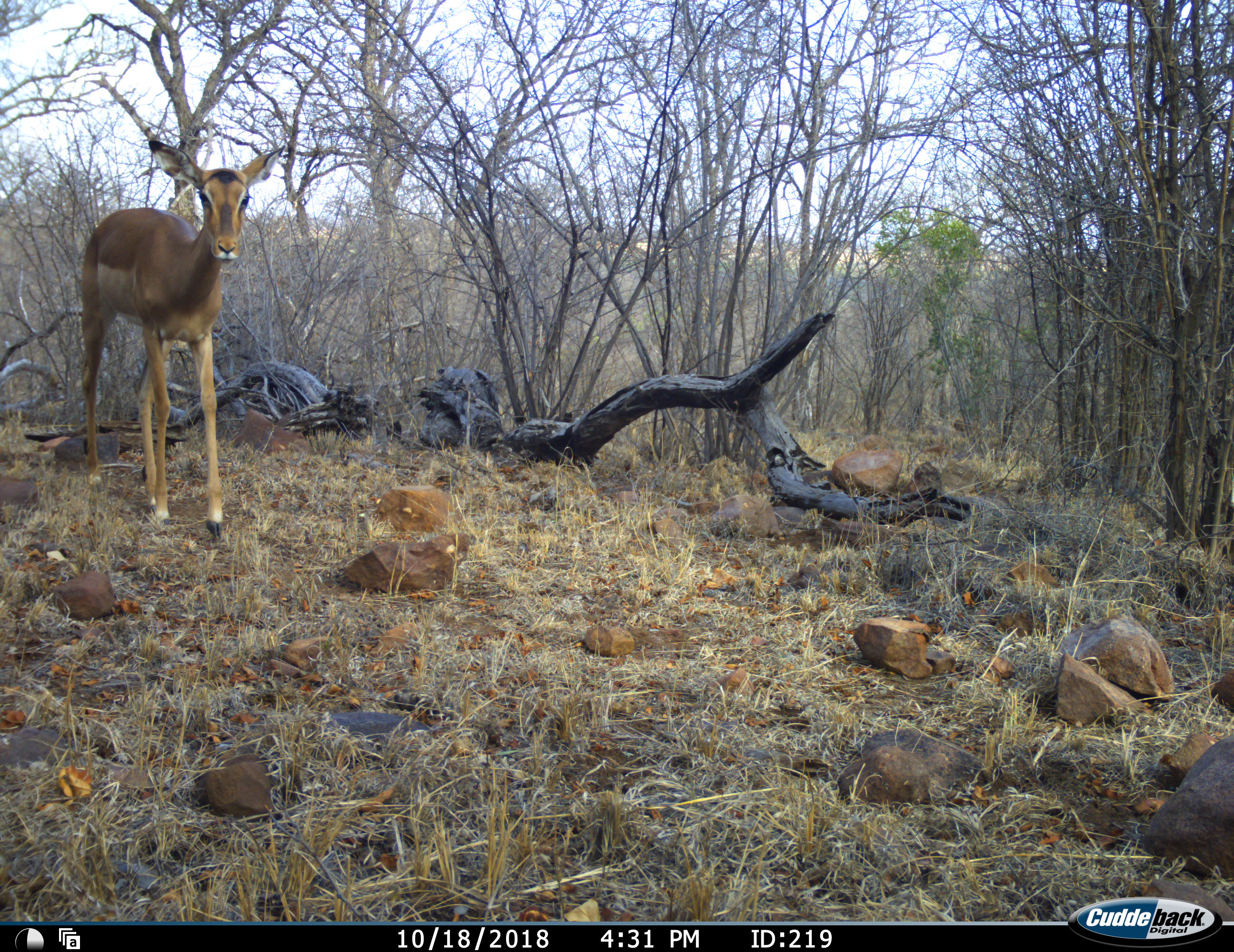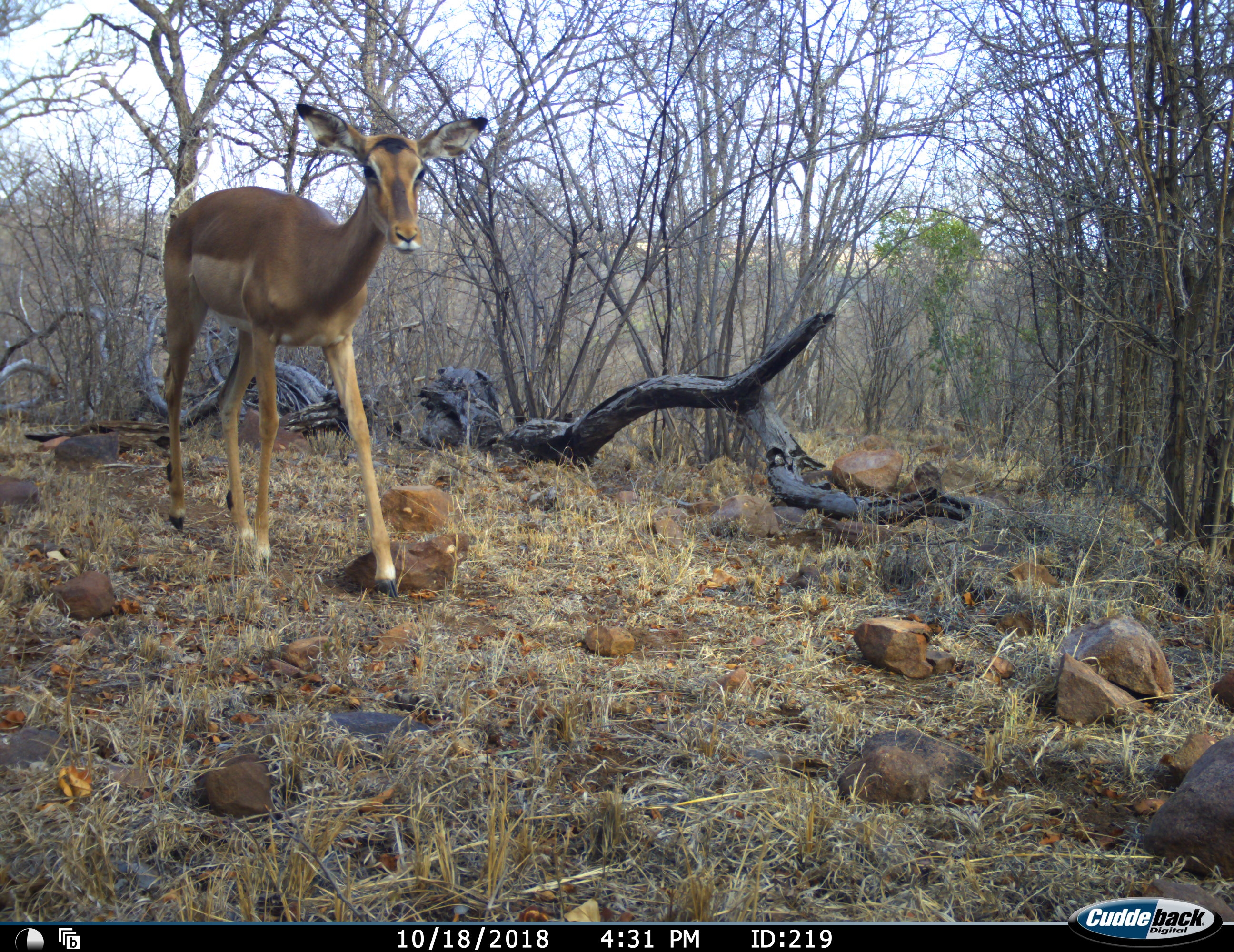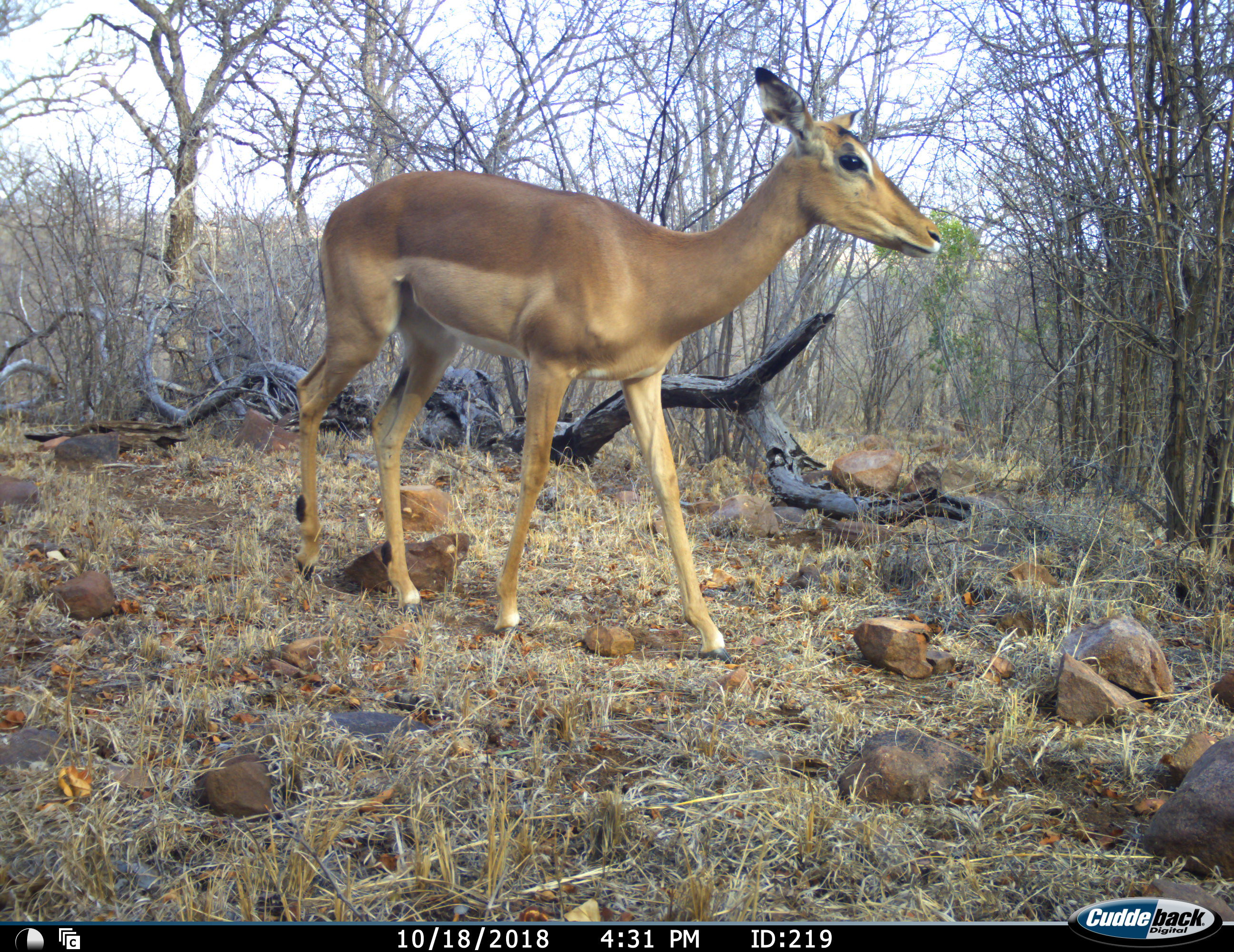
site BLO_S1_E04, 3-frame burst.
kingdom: Animalia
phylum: Chordata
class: Mammalia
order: Artiodactyla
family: Bovidae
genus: Aepyceros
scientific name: Aepyceros melampus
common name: impala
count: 1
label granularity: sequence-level